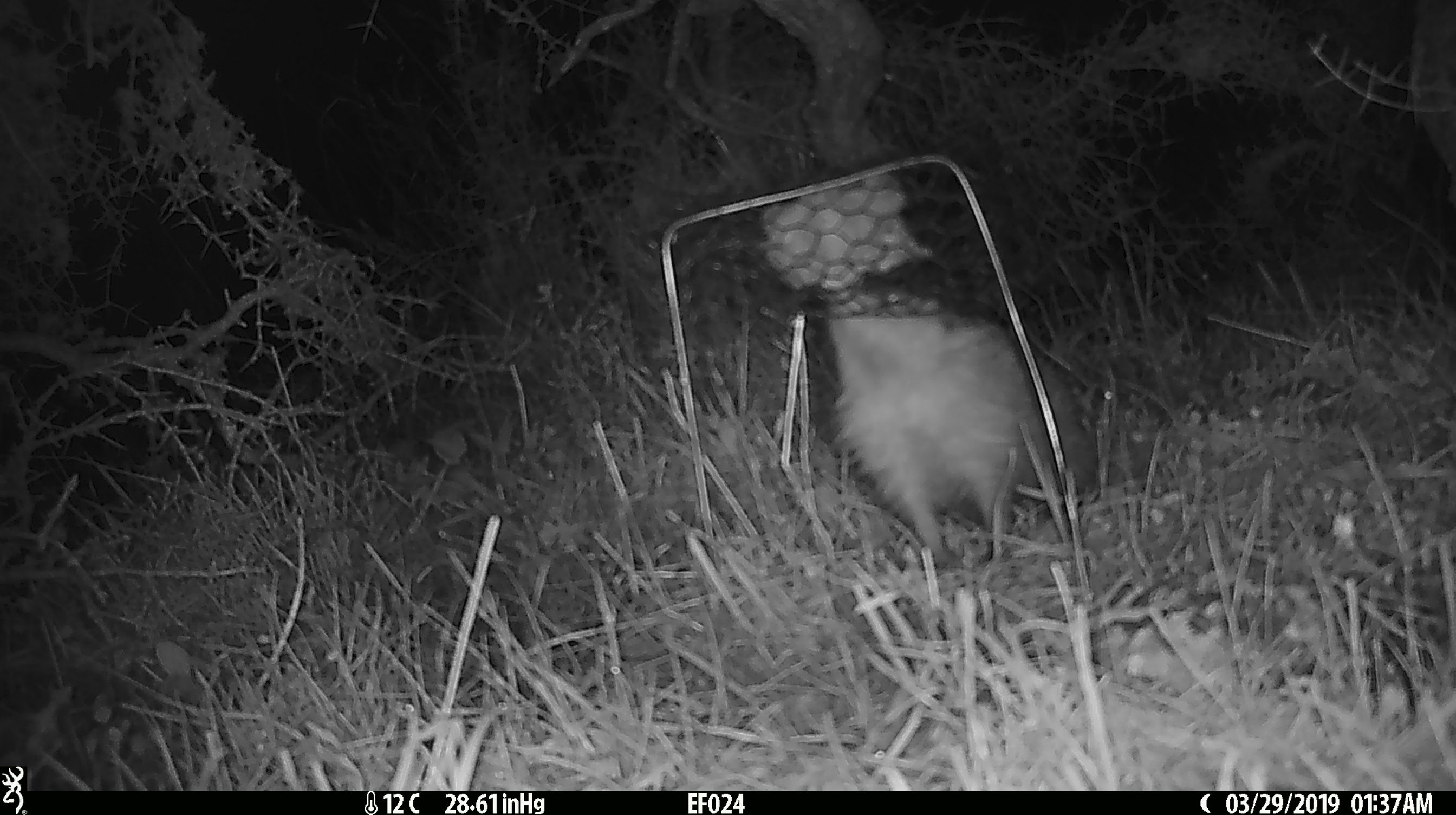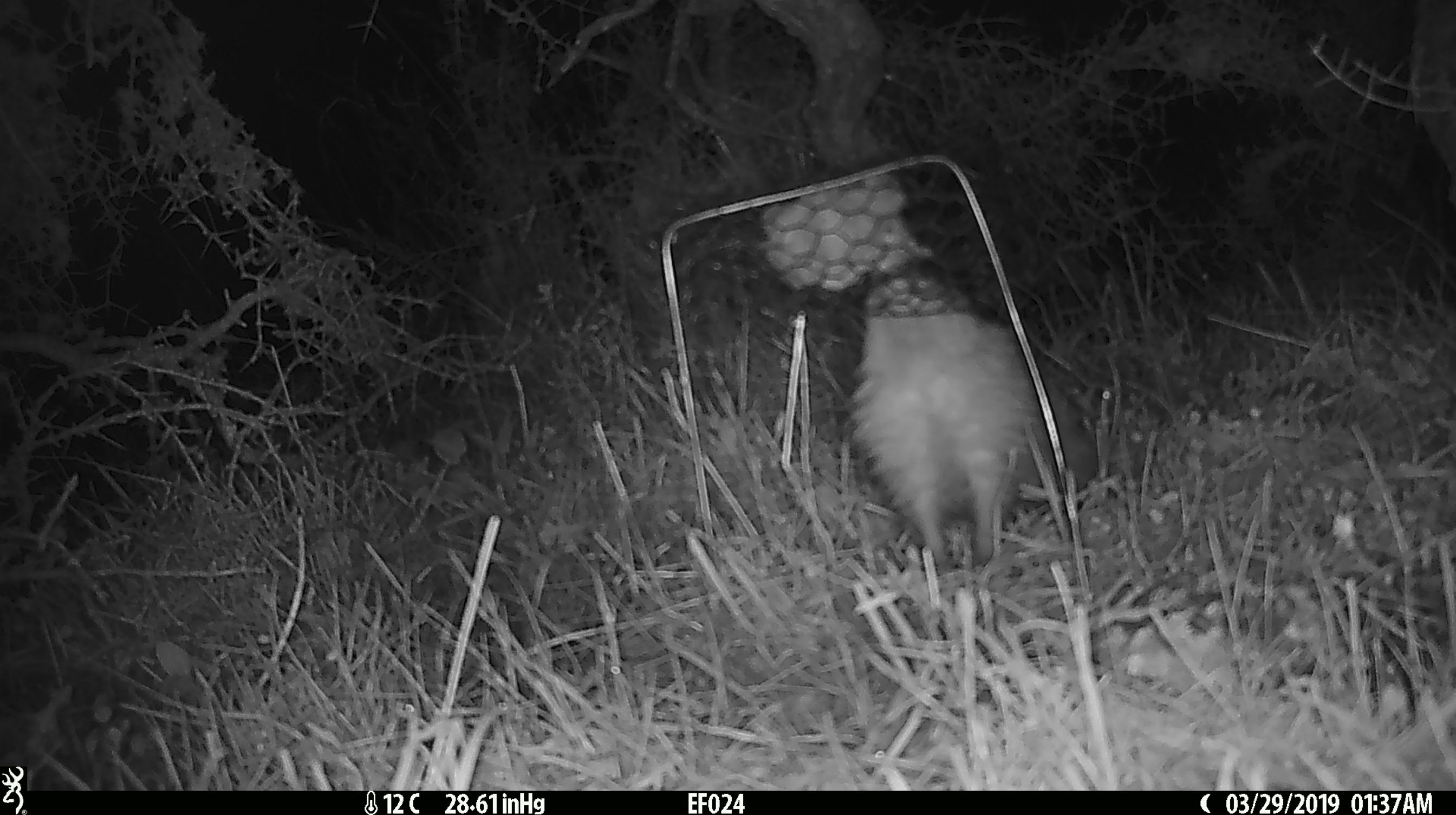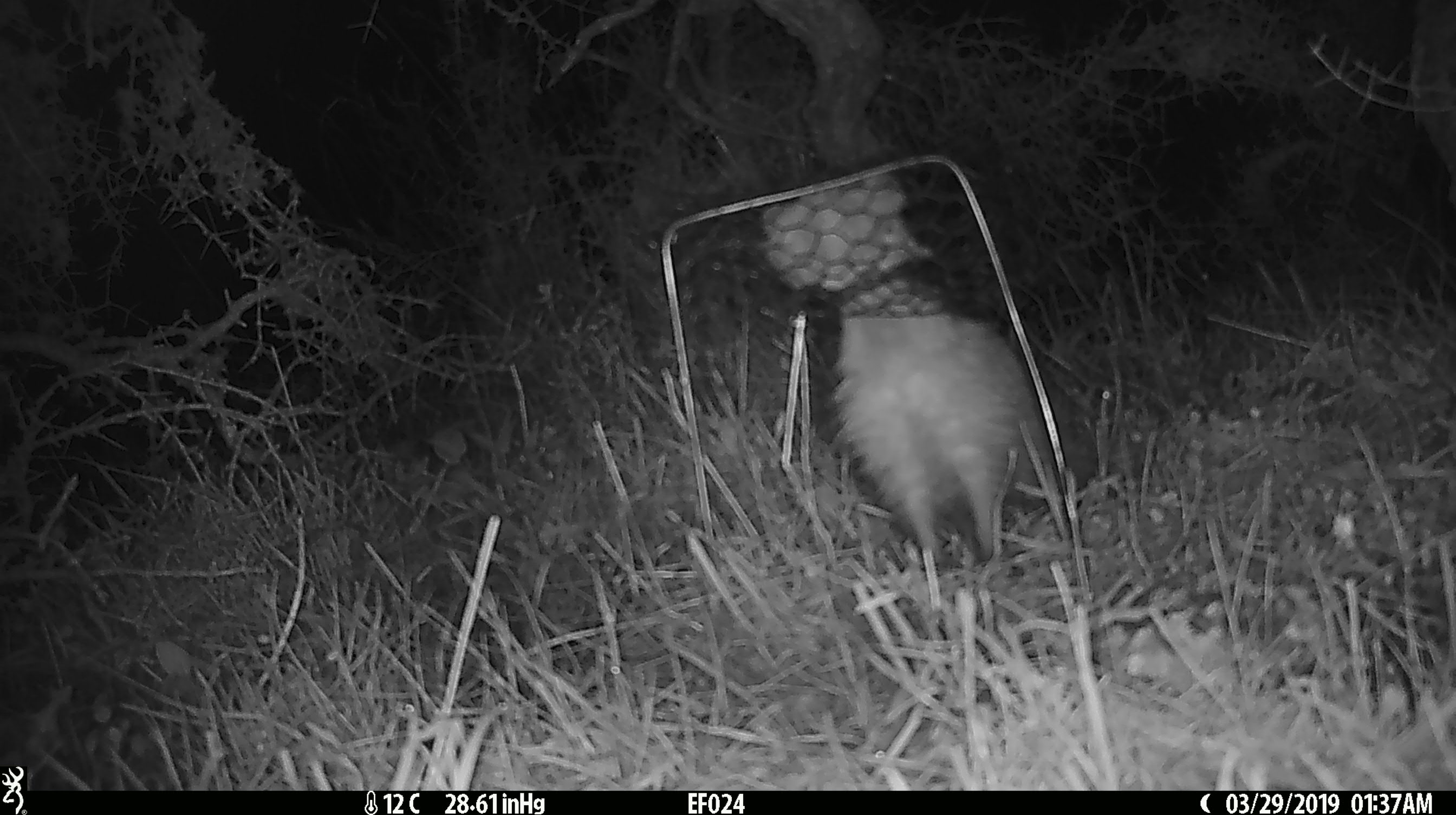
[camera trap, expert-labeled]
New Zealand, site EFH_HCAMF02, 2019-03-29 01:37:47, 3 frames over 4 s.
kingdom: Animalia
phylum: Chordata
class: Mammalia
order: Eulipotyphla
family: Erinaceidae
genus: Erinaceus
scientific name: Erinaceus europaeus europaeus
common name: european hedgehog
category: hedgehog